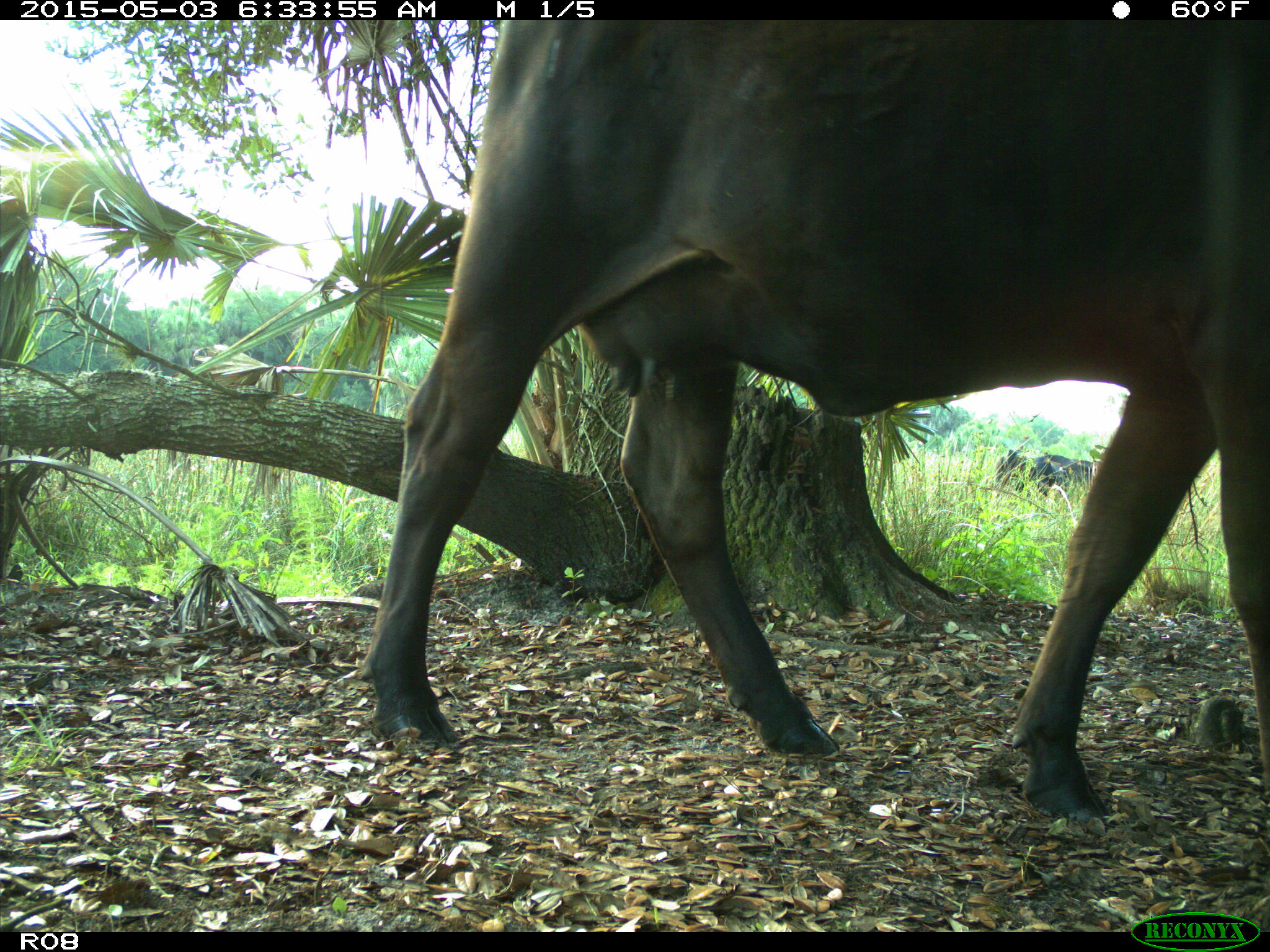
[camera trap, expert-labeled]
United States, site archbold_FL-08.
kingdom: Animalia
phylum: Chordata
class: Mammalia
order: Artiodactyla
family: Bovidae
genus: Bos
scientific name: Bos taurus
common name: domestic cow